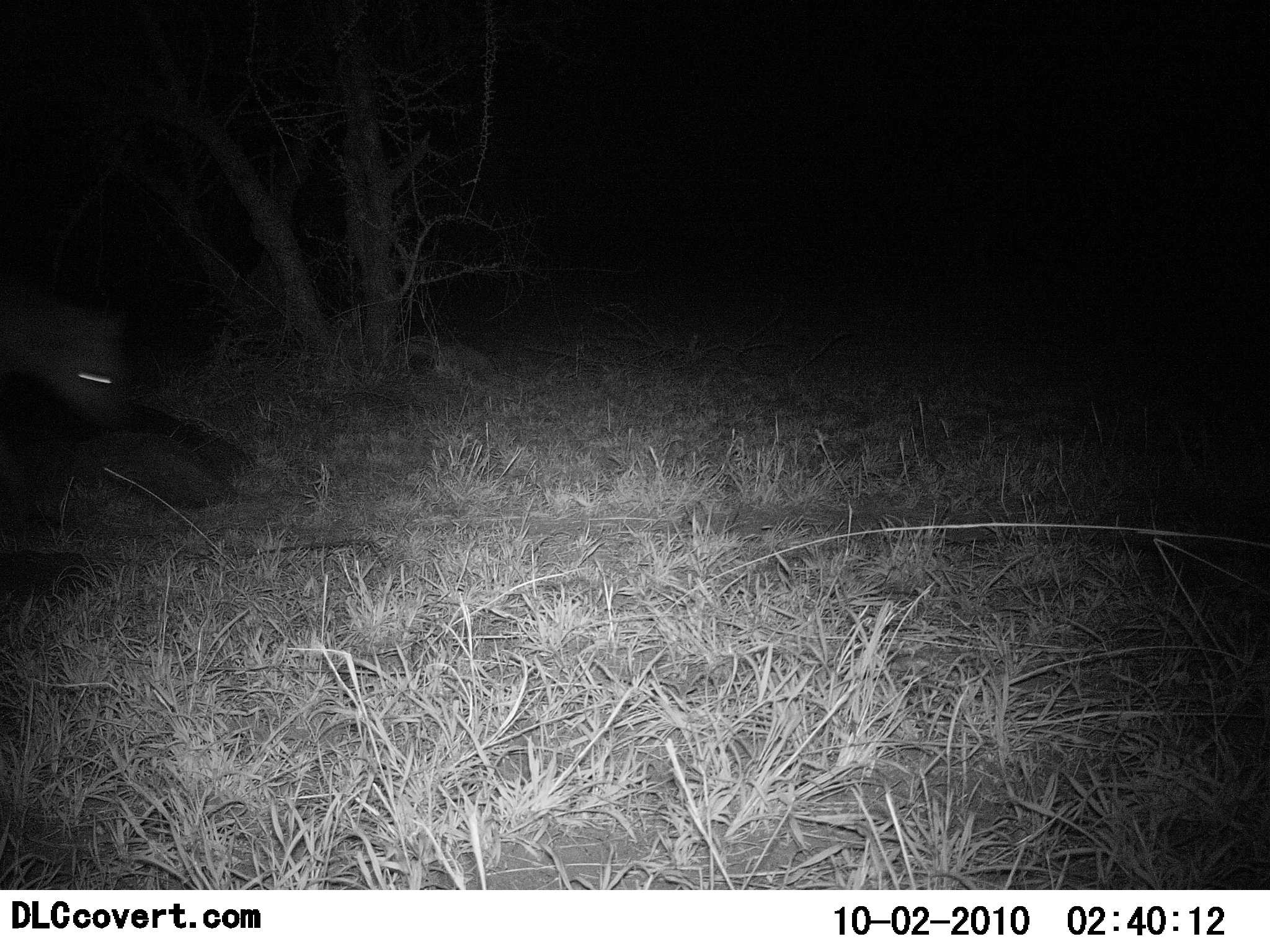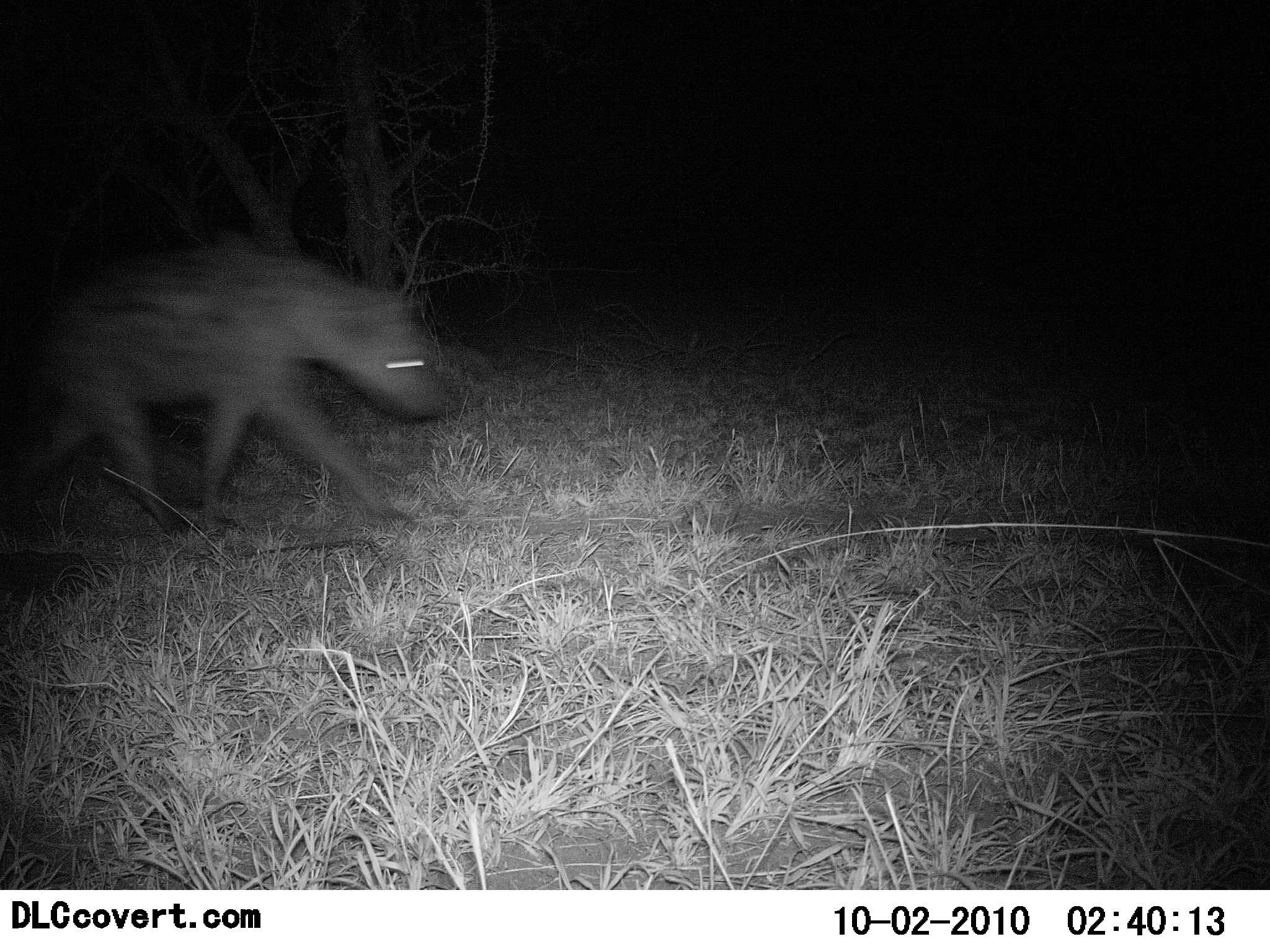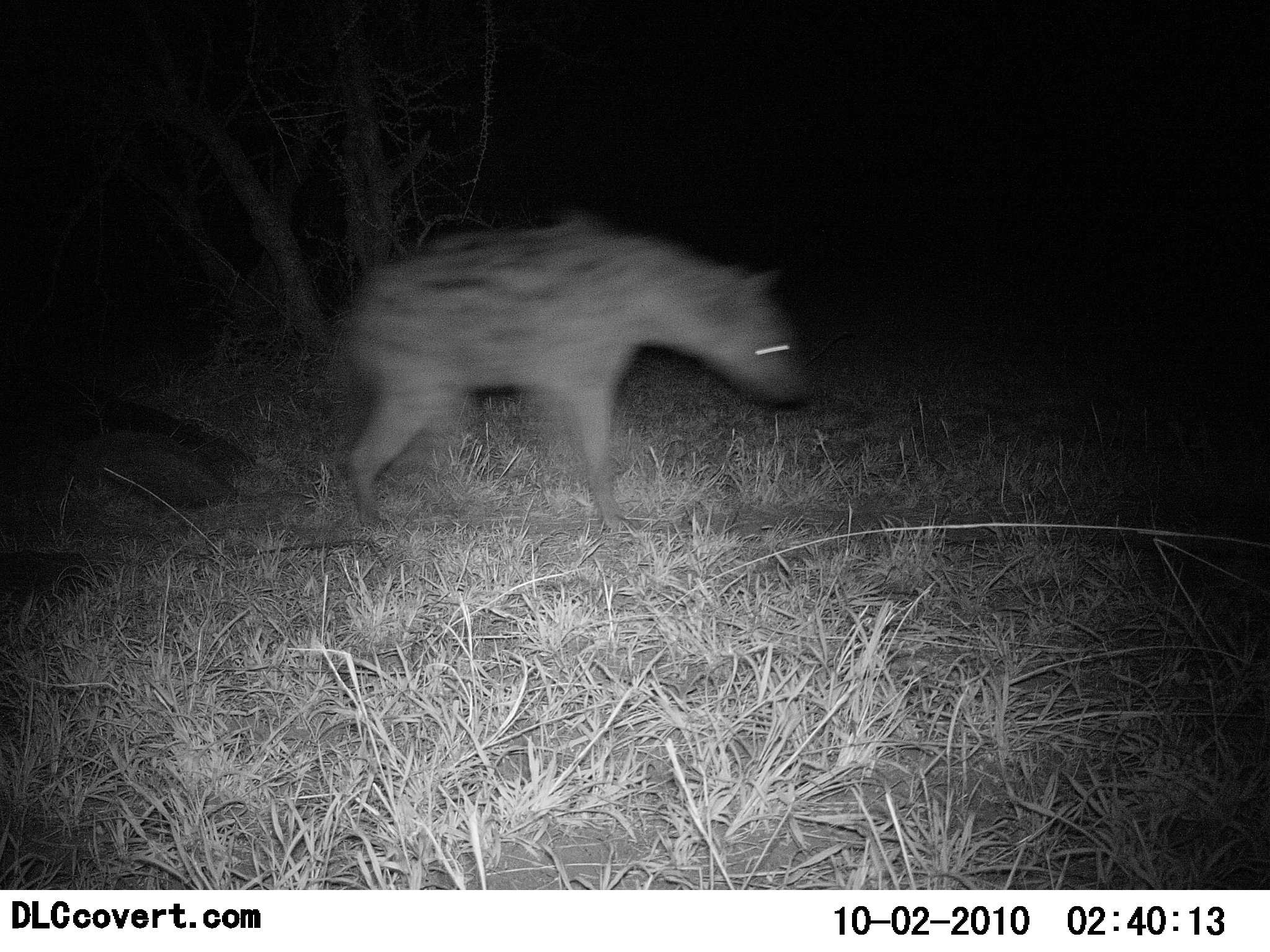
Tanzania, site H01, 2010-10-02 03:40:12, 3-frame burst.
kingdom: Animalia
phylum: Chordata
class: Mammalia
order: Carnivora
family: Hyaenidae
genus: Crocuta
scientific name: Crocuta crocuta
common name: spotted hyena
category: hyenaspotted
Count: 1.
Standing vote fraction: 0%.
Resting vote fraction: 0%.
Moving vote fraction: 100%.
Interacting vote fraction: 0%.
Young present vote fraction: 0%.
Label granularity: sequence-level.